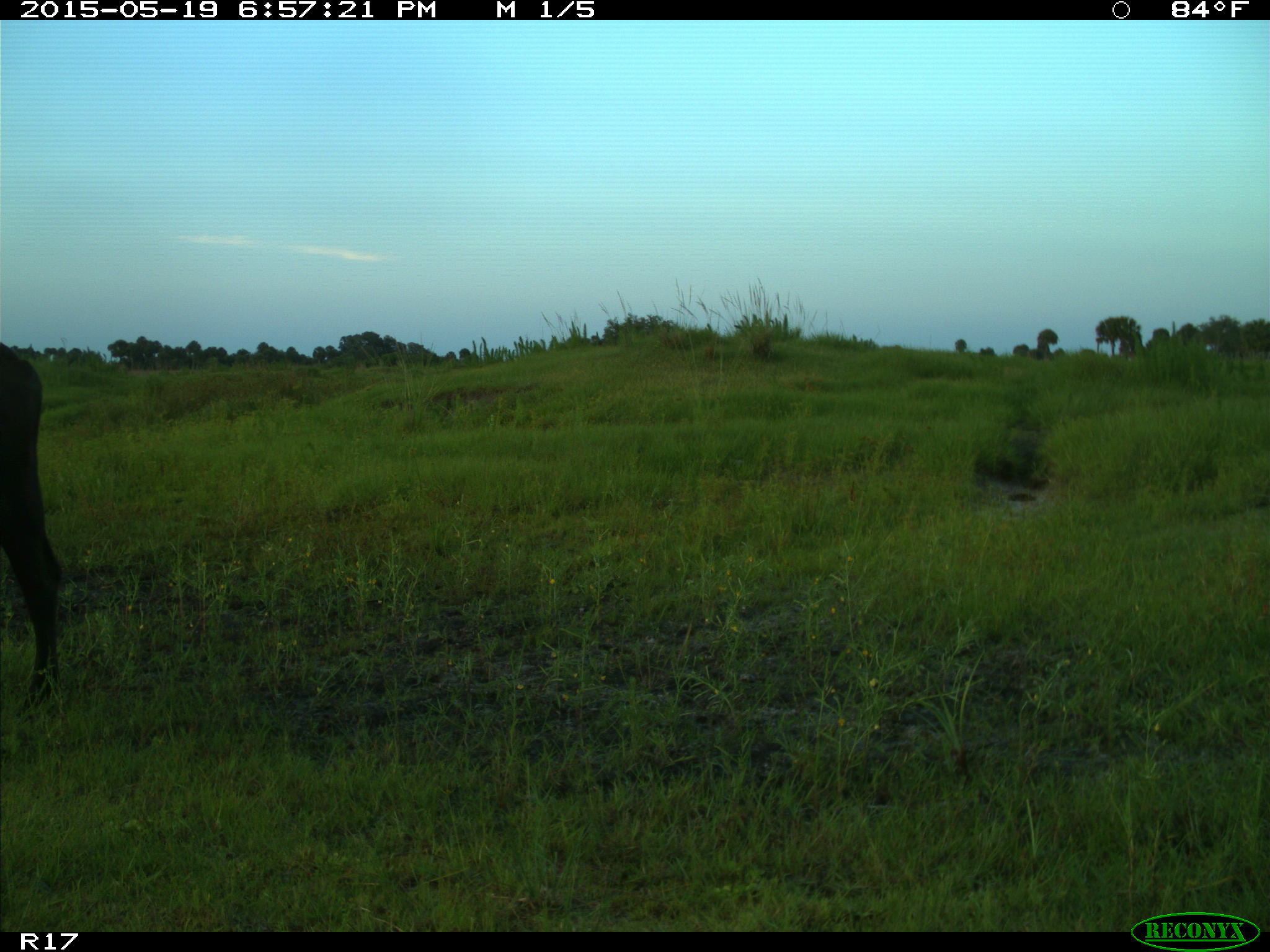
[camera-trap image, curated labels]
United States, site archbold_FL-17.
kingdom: Animalia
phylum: Chordata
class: Mammalia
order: Artiodactyla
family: Bovidae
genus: Bos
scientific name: Bos taurus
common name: domestic cow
Bos taurus (domestic cow).